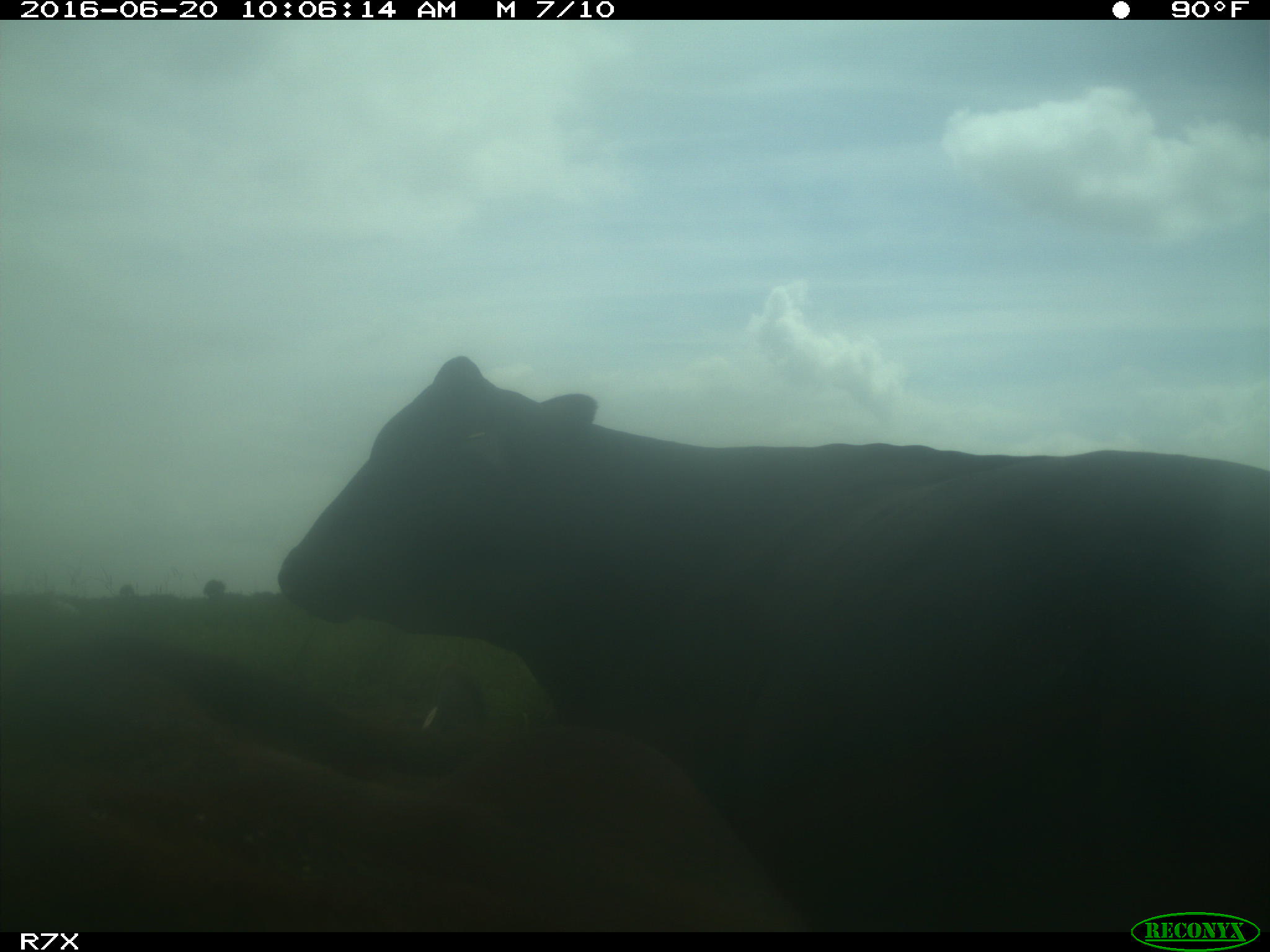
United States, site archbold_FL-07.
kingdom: Animalia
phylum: Chordata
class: Mammalia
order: Artiodactyla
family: Bovidae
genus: Bos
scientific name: Bos taurus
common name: domestic cow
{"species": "Bos taurus (domestic cow)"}